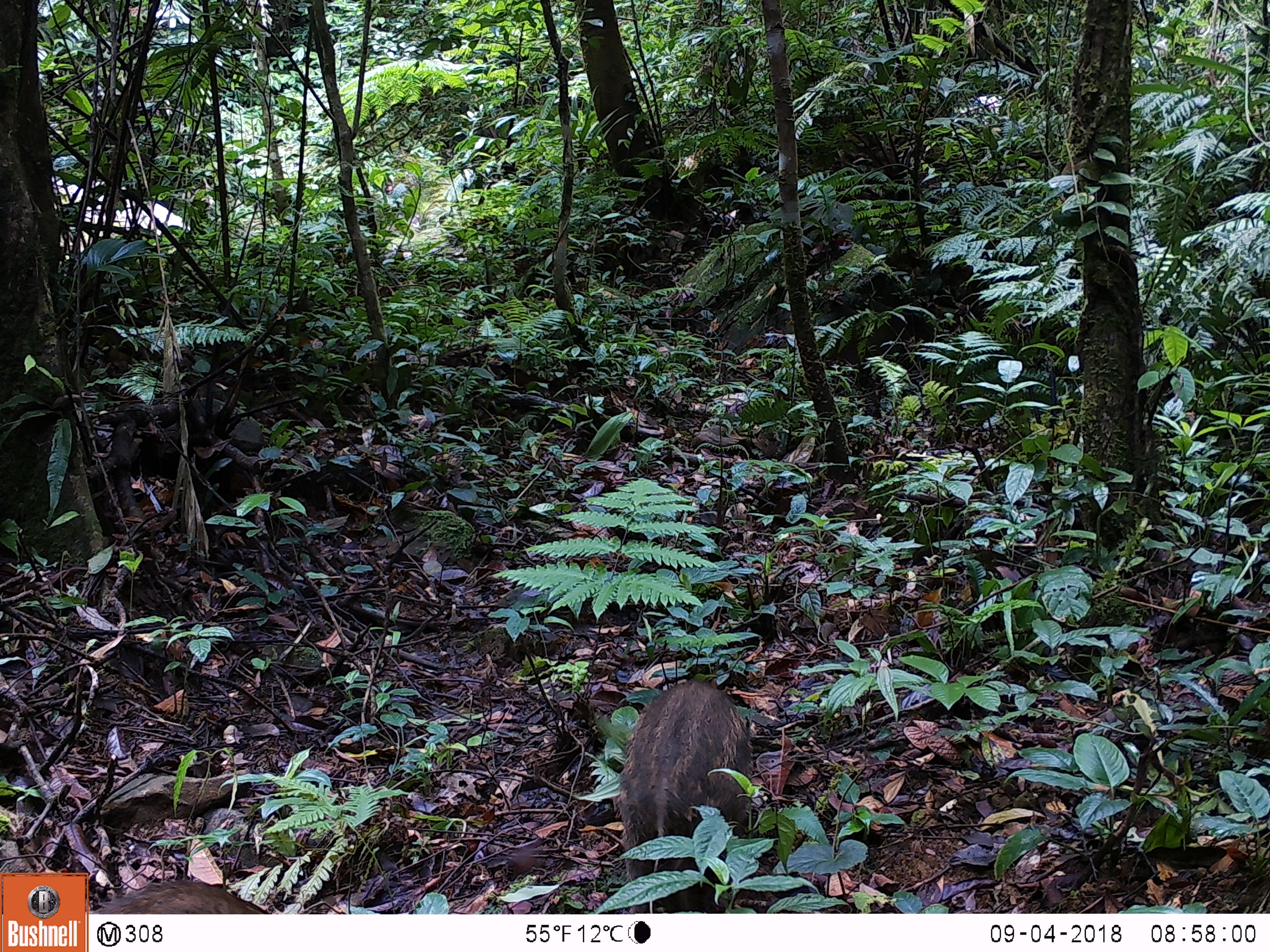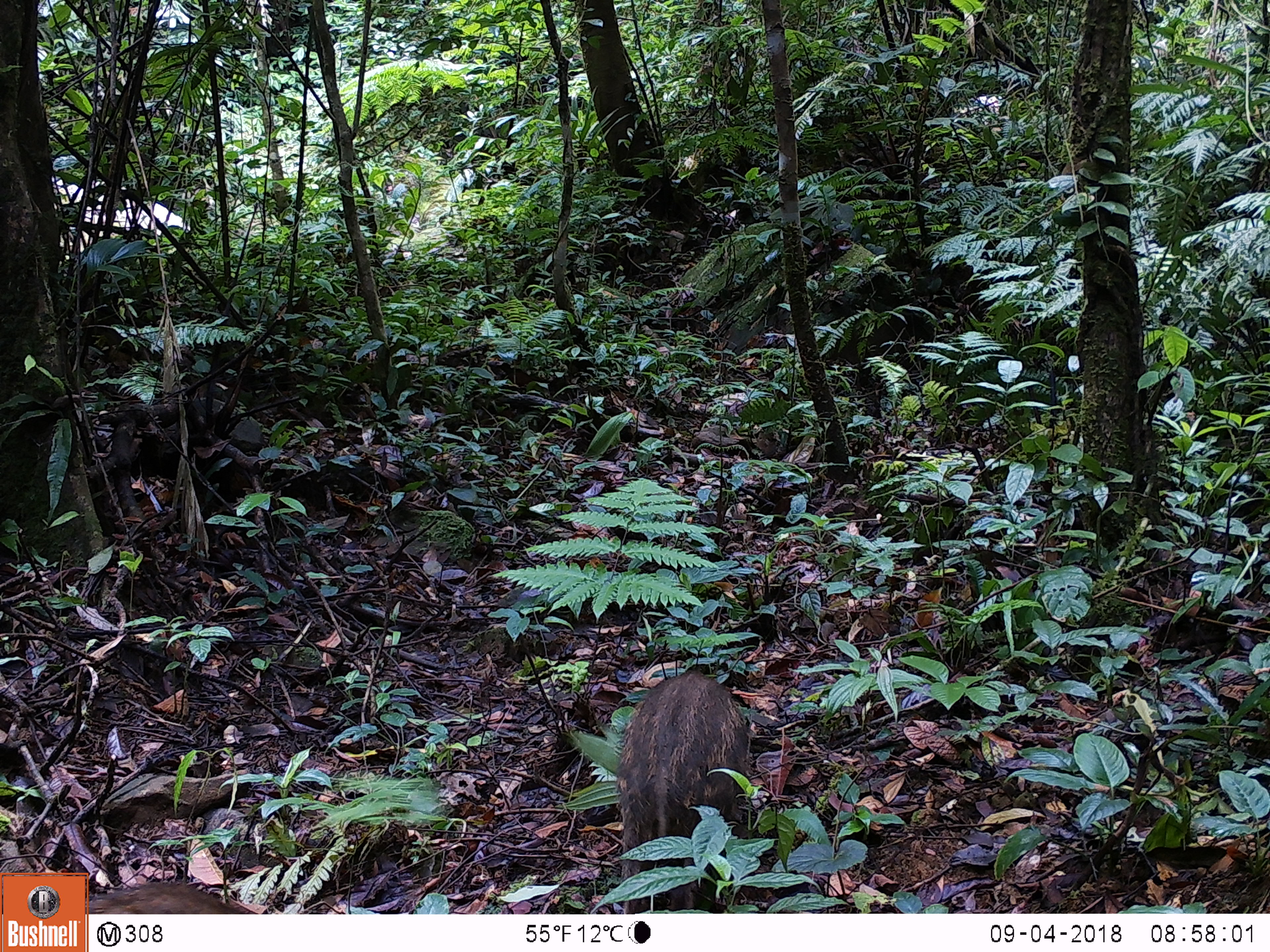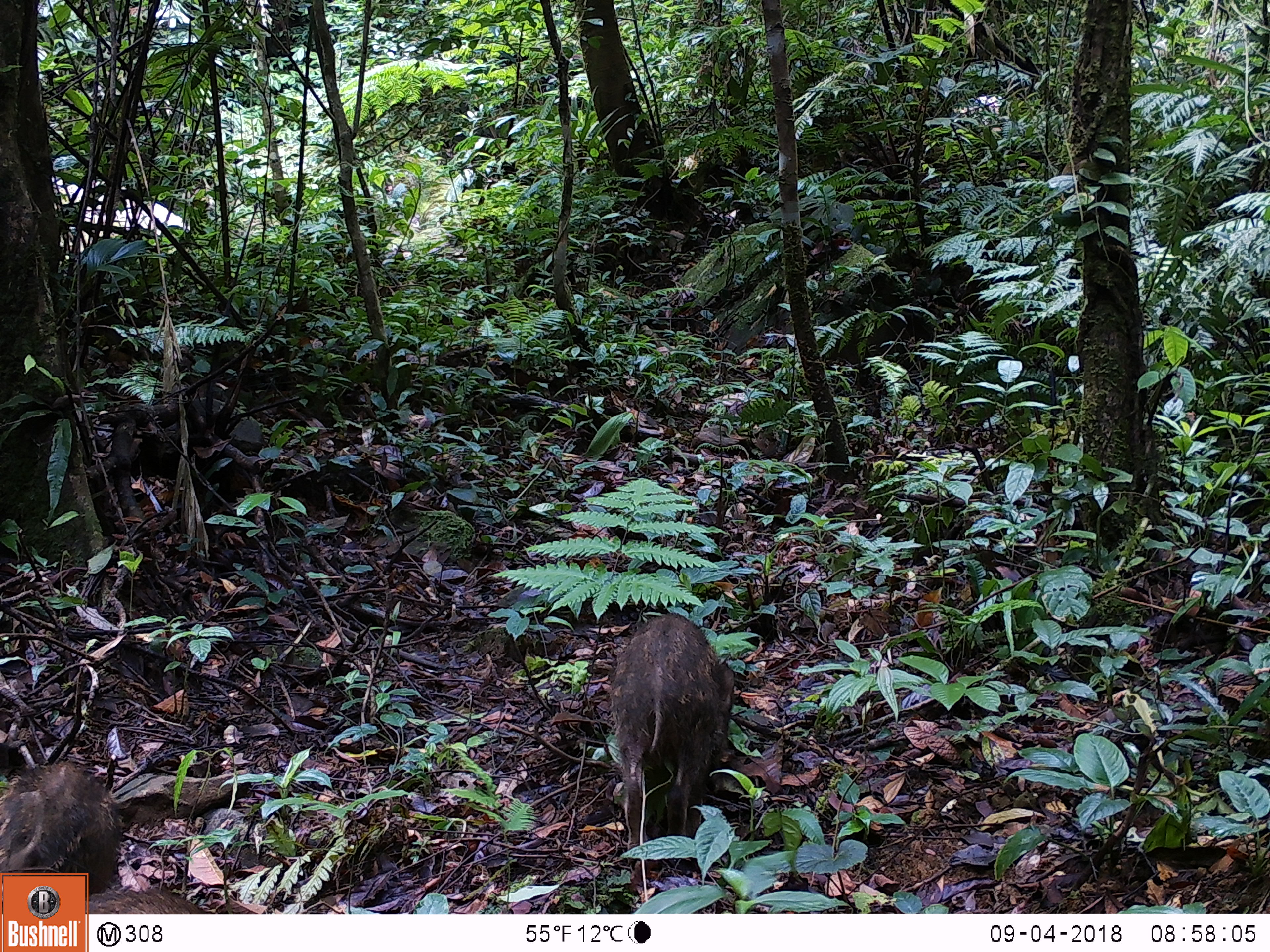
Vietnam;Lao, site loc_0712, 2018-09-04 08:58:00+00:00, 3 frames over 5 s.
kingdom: Animalia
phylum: Chordata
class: Mammalia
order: Artiodactyla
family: Suidae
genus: Sus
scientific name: Sus scrofa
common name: eurasian wild pig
Eurasian wild pig (Sus scrofa). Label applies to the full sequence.